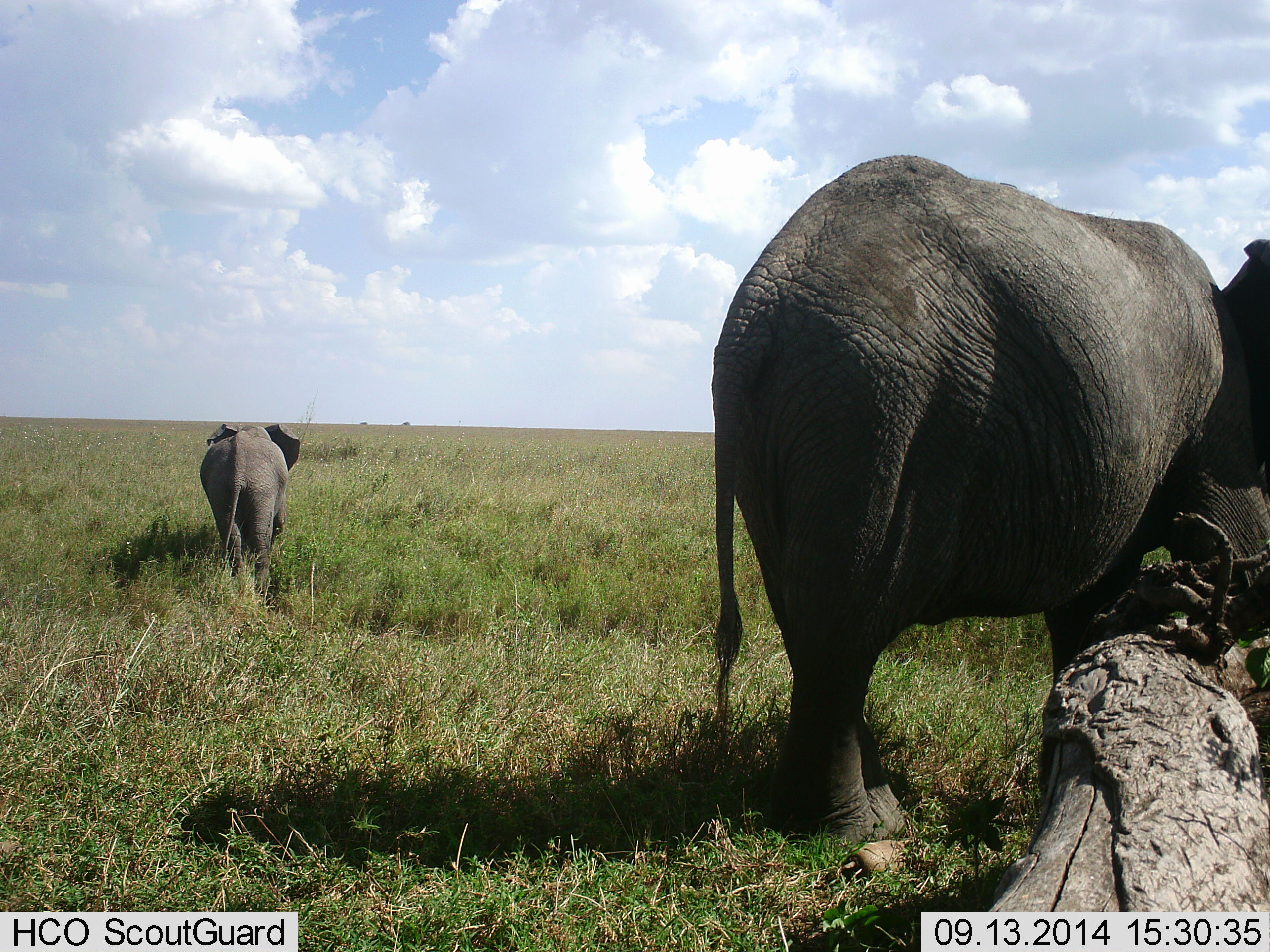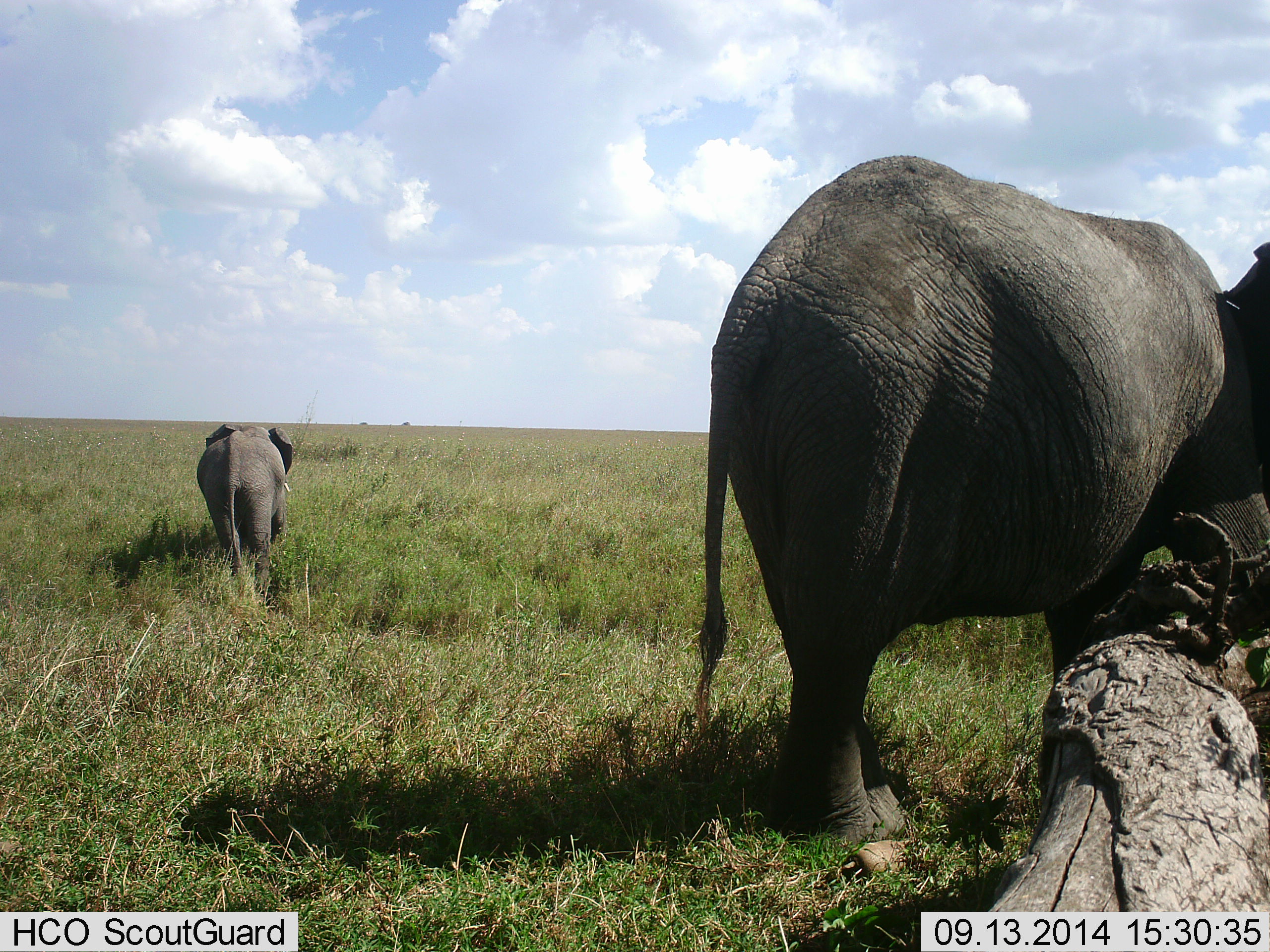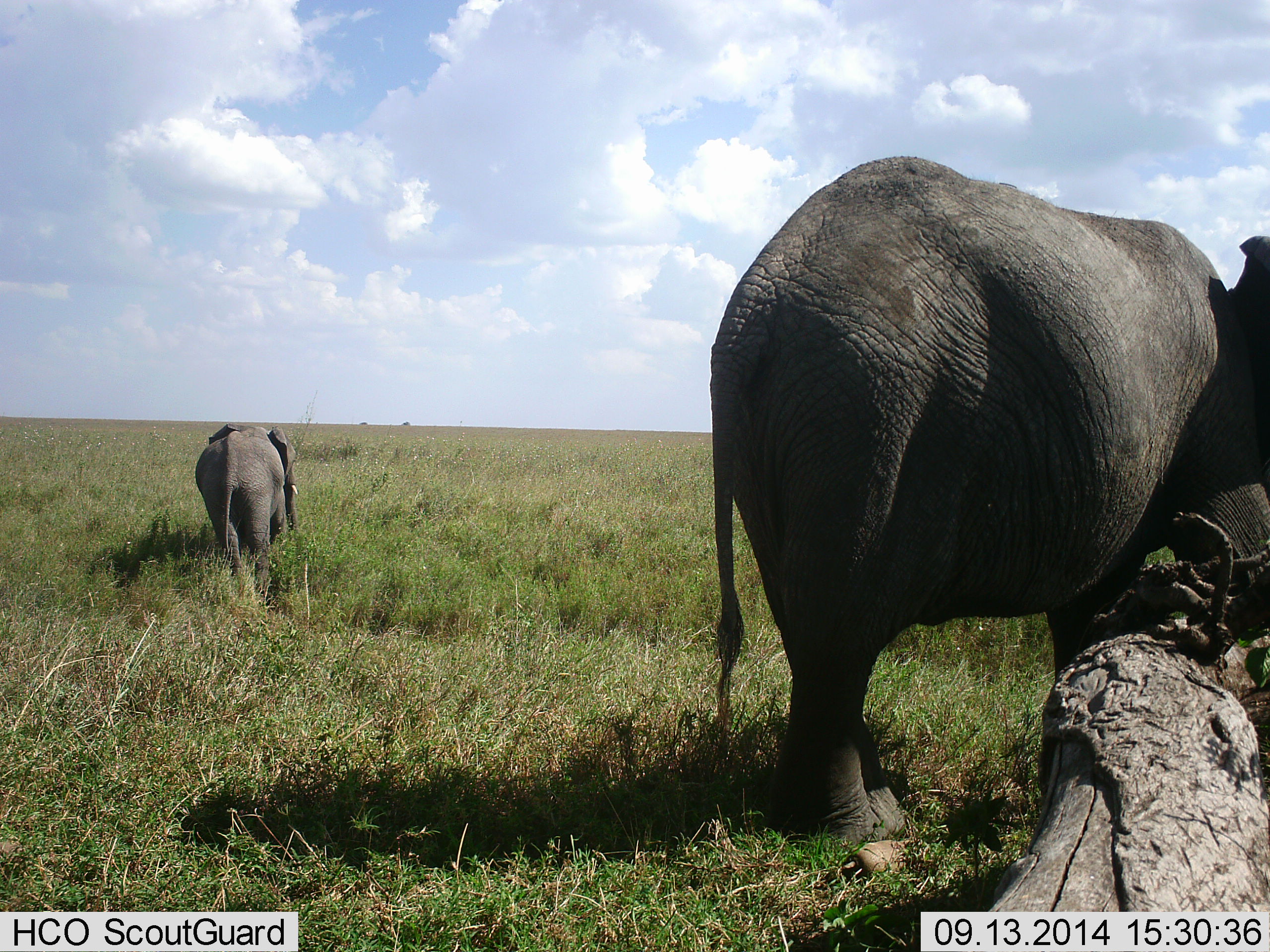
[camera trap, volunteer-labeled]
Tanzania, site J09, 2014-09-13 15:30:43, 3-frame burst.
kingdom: Animalia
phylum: Chordata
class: Mammalia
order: Proboscidea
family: Elephantidae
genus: Loxodonta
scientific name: Loxodonta africana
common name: african bush elephant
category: elephant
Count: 2.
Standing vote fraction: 60%.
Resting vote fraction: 0%.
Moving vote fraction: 30%.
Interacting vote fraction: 0%.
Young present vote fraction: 50%.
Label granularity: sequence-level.